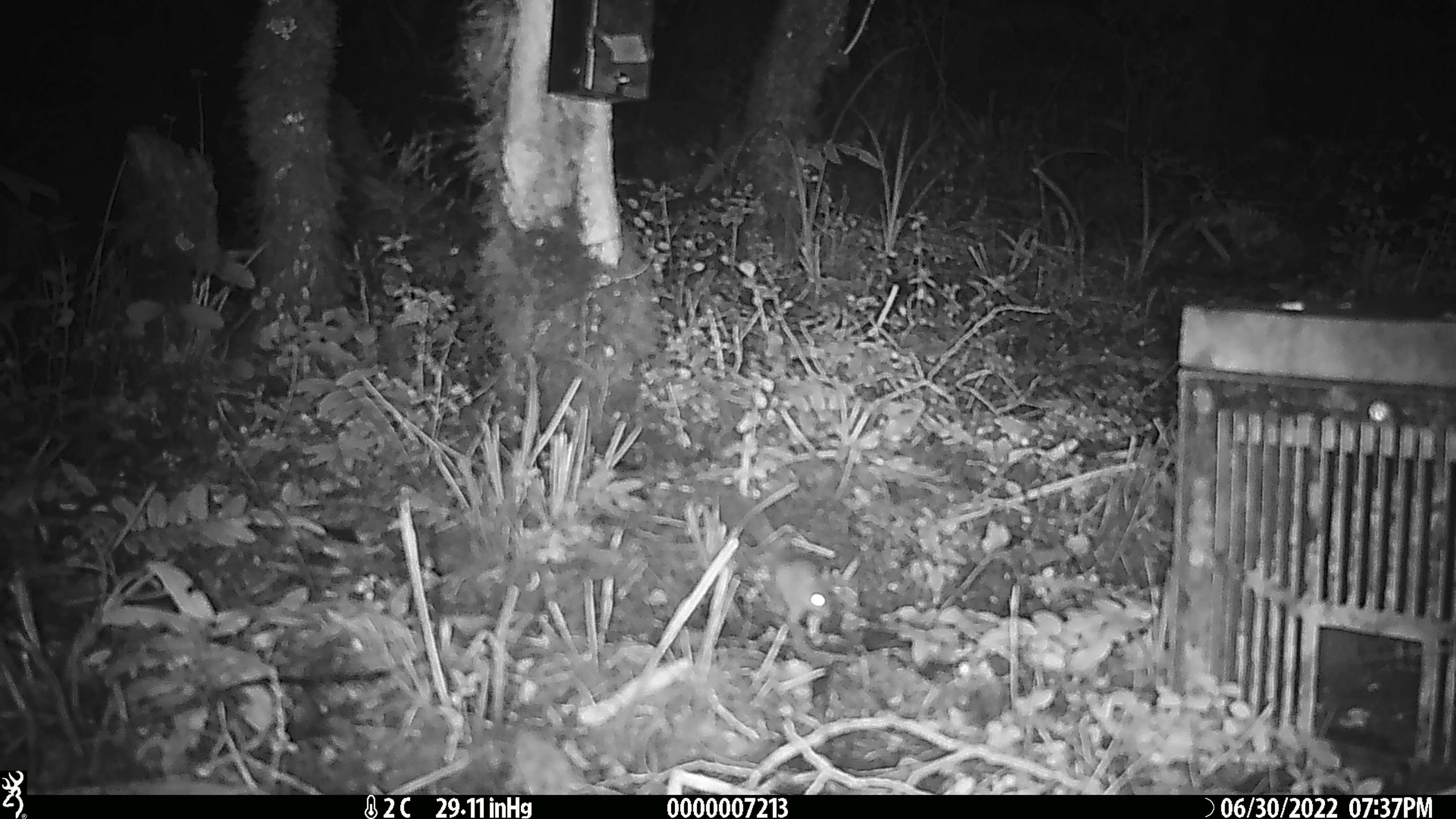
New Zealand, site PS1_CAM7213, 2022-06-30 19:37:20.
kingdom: Animalia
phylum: Chordata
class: Mammalia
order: Rodentia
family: Muridae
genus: Mus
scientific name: Mus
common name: mouse